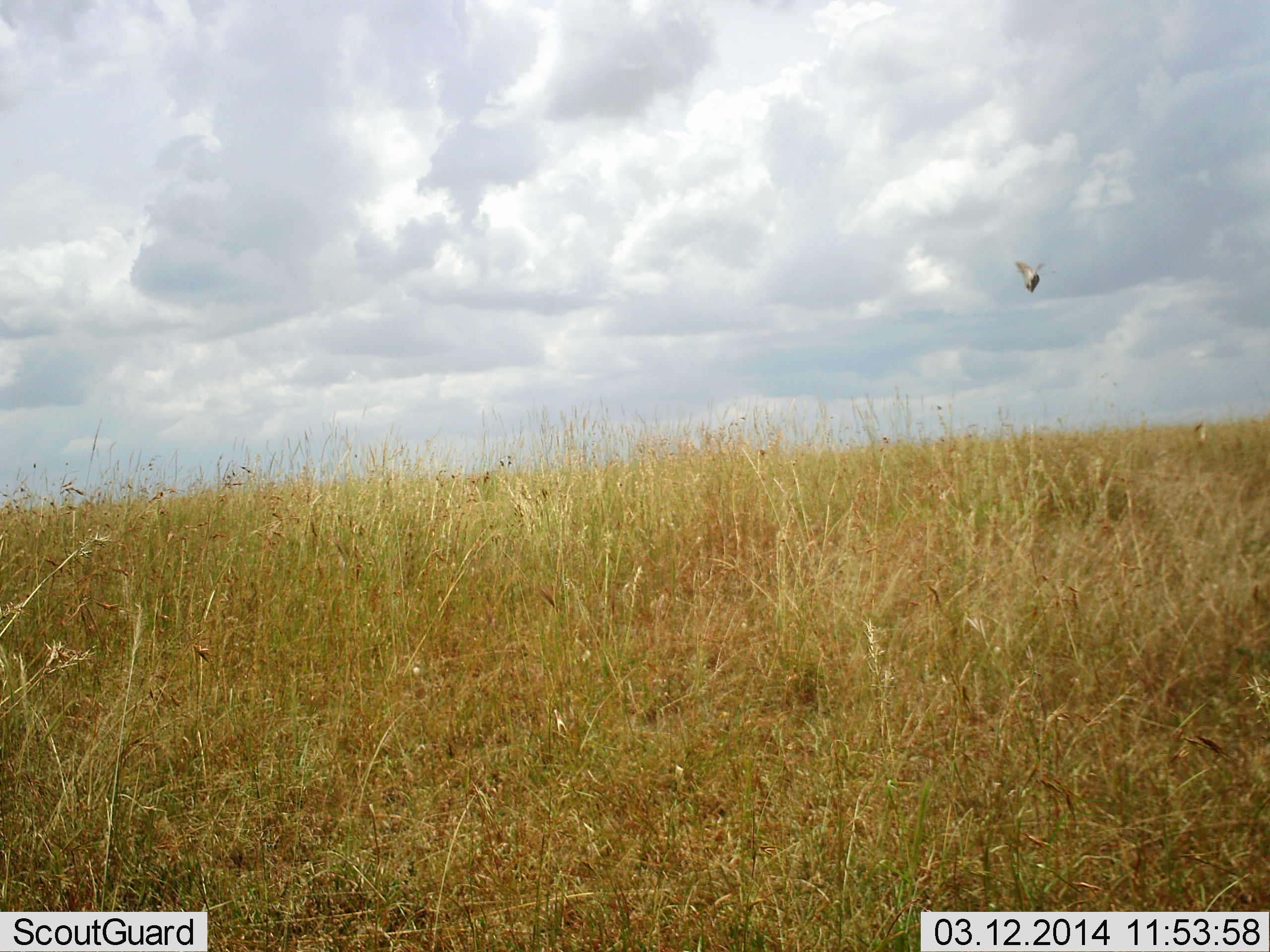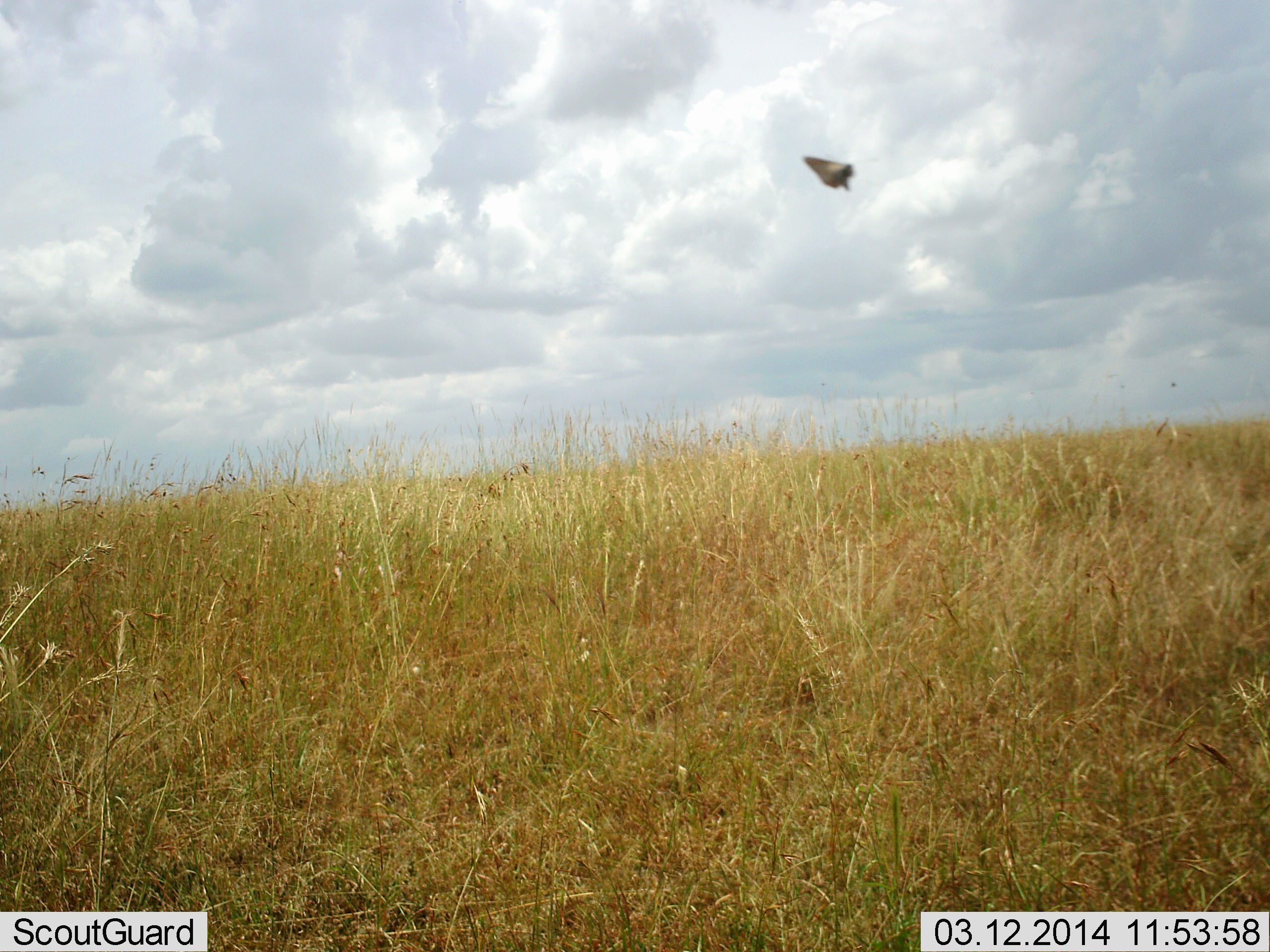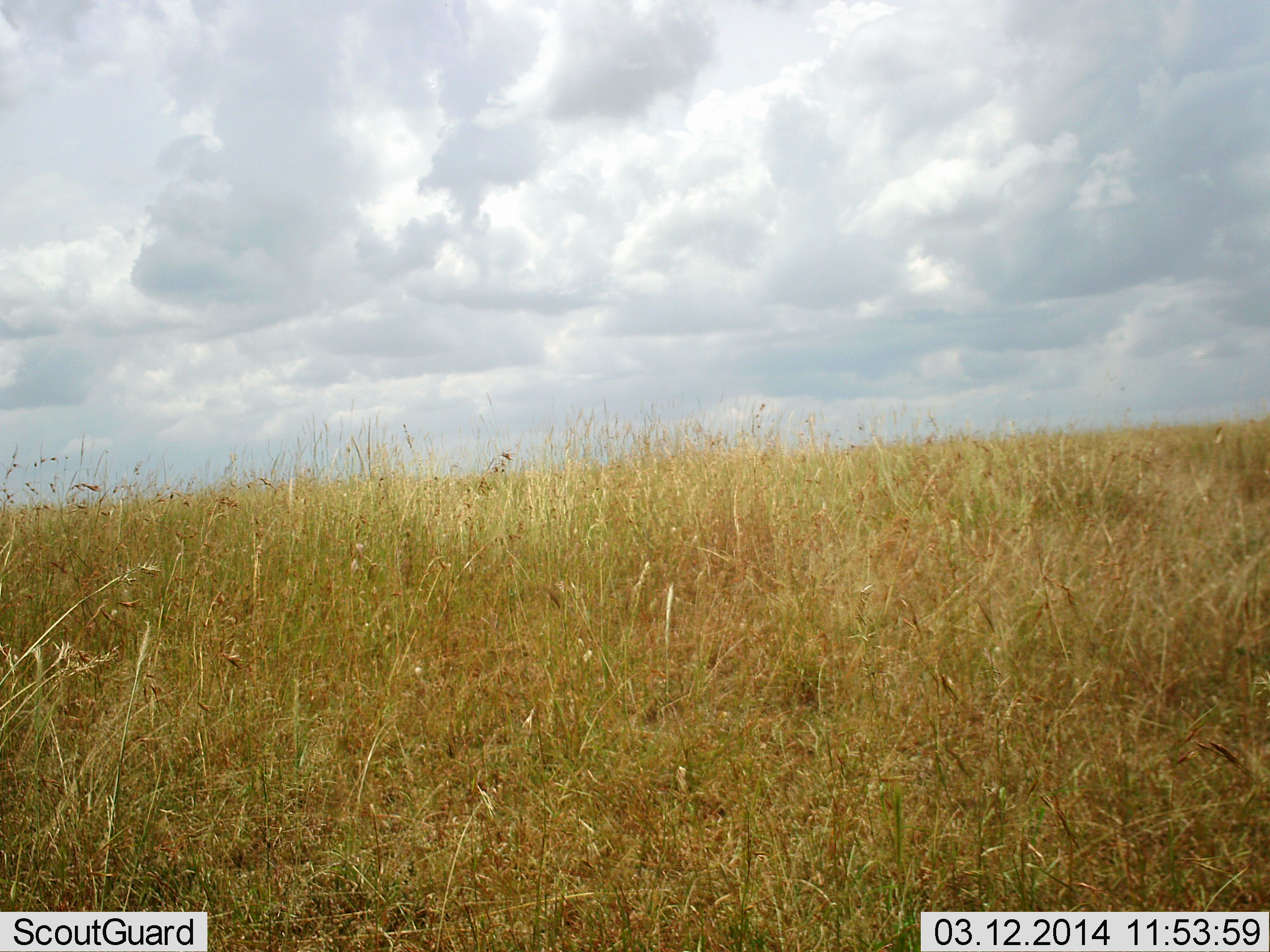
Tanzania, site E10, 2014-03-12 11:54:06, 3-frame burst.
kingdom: Animalia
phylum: Chordata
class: Aves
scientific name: Aves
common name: bird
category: otherbird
Otherbird (bird) (Aves), count 1. Behavior (volunteer vote fractions): standing 0%, resting 0%, moving 96%, interacting 4%. Young present (vote fraction): 0%. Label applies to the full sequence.